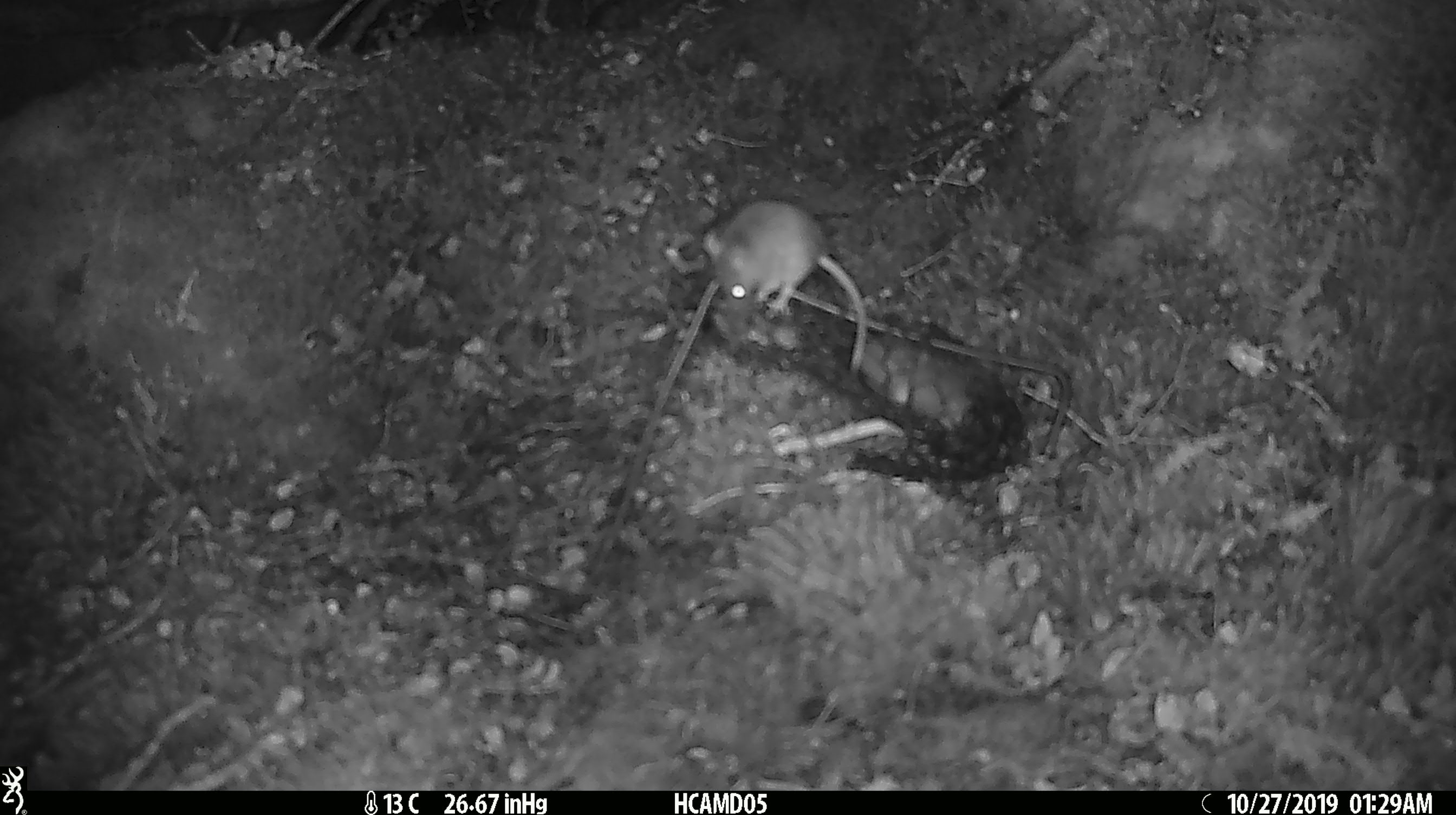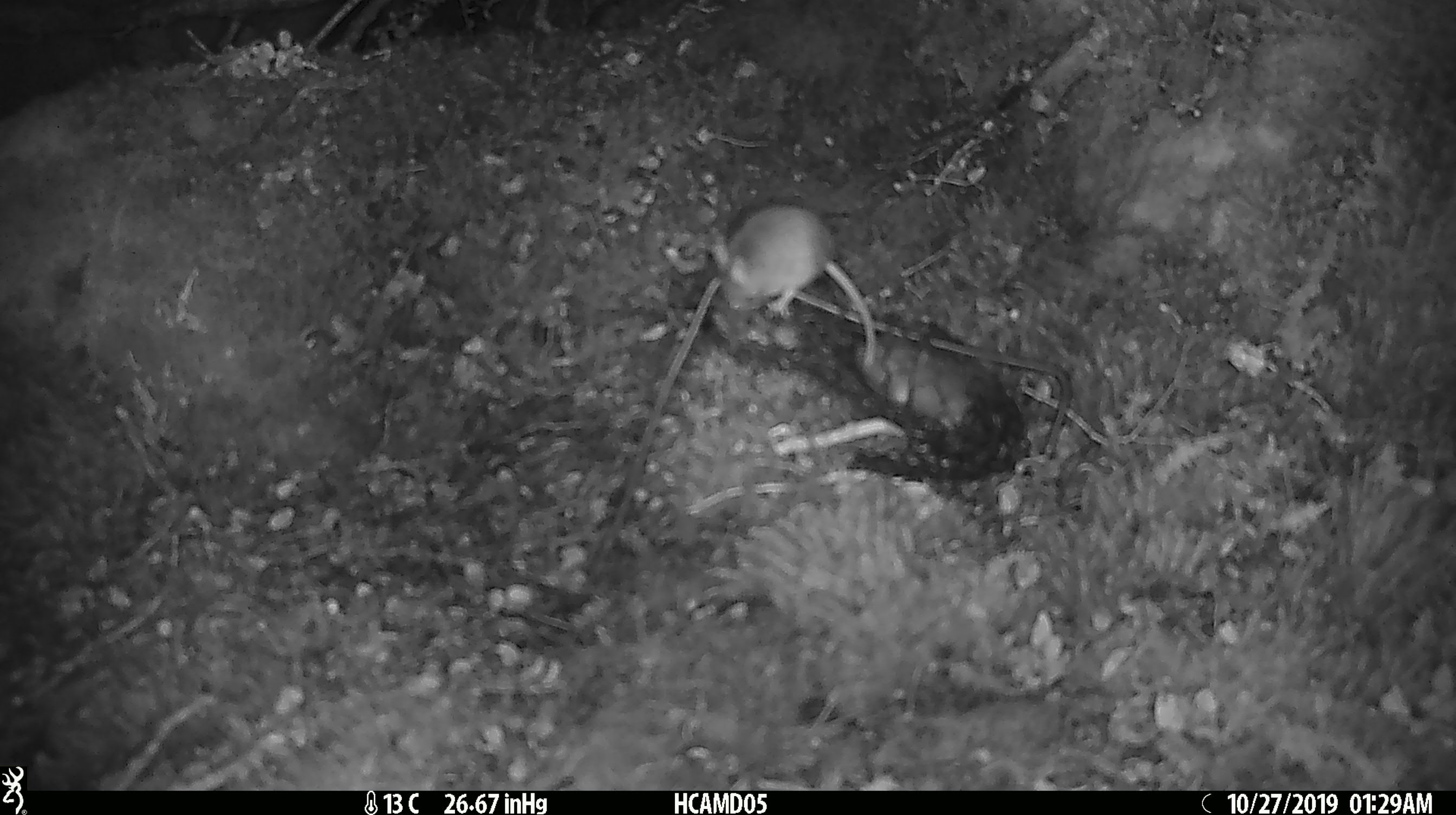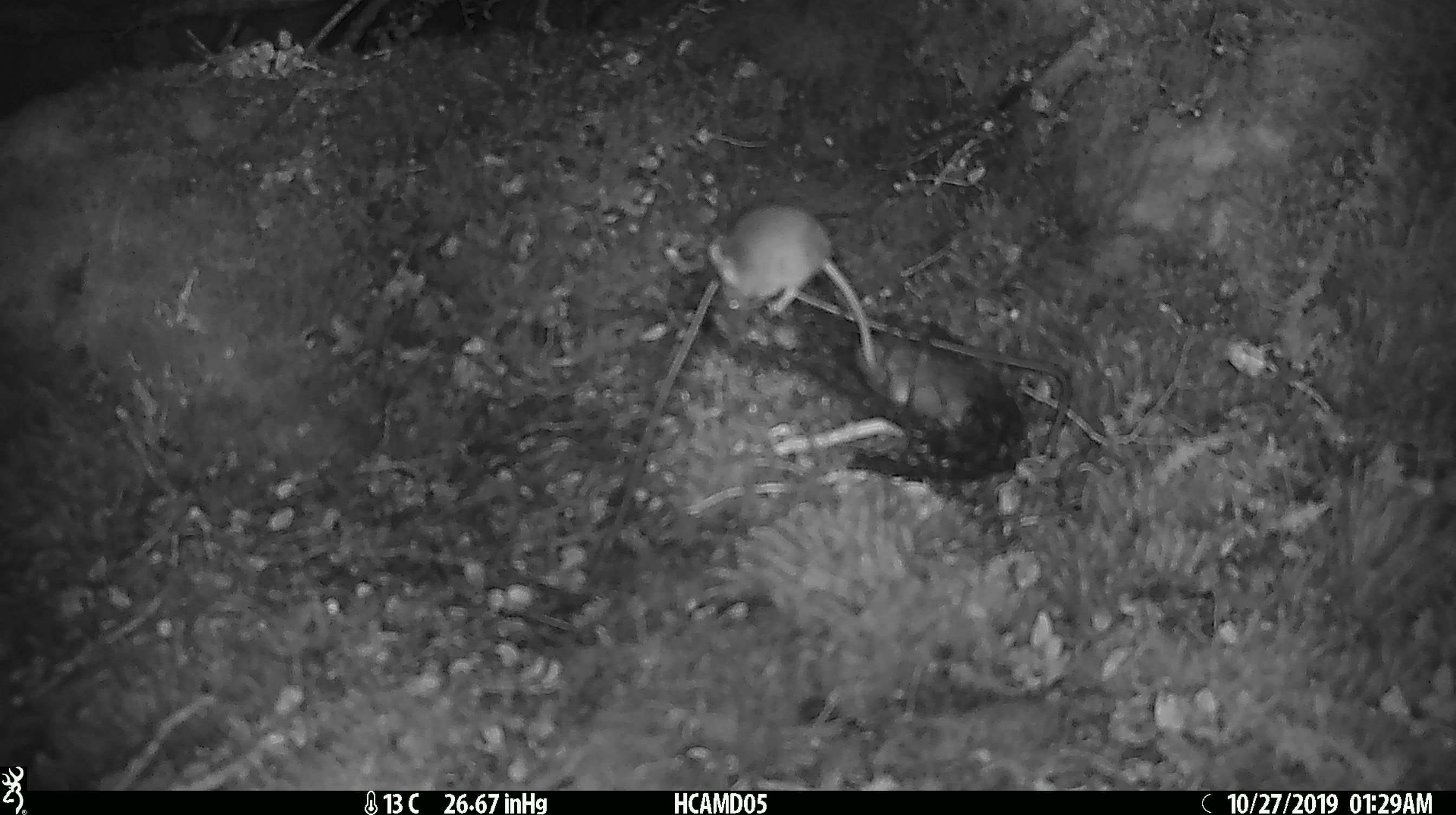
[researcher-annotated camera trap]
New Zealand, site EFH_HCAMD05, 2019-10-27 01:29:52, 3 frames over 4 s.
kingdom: Animalia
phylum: Chordata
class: Mammalia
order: Rodentia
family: Muridae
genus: Mus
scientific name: Mus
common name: mouse